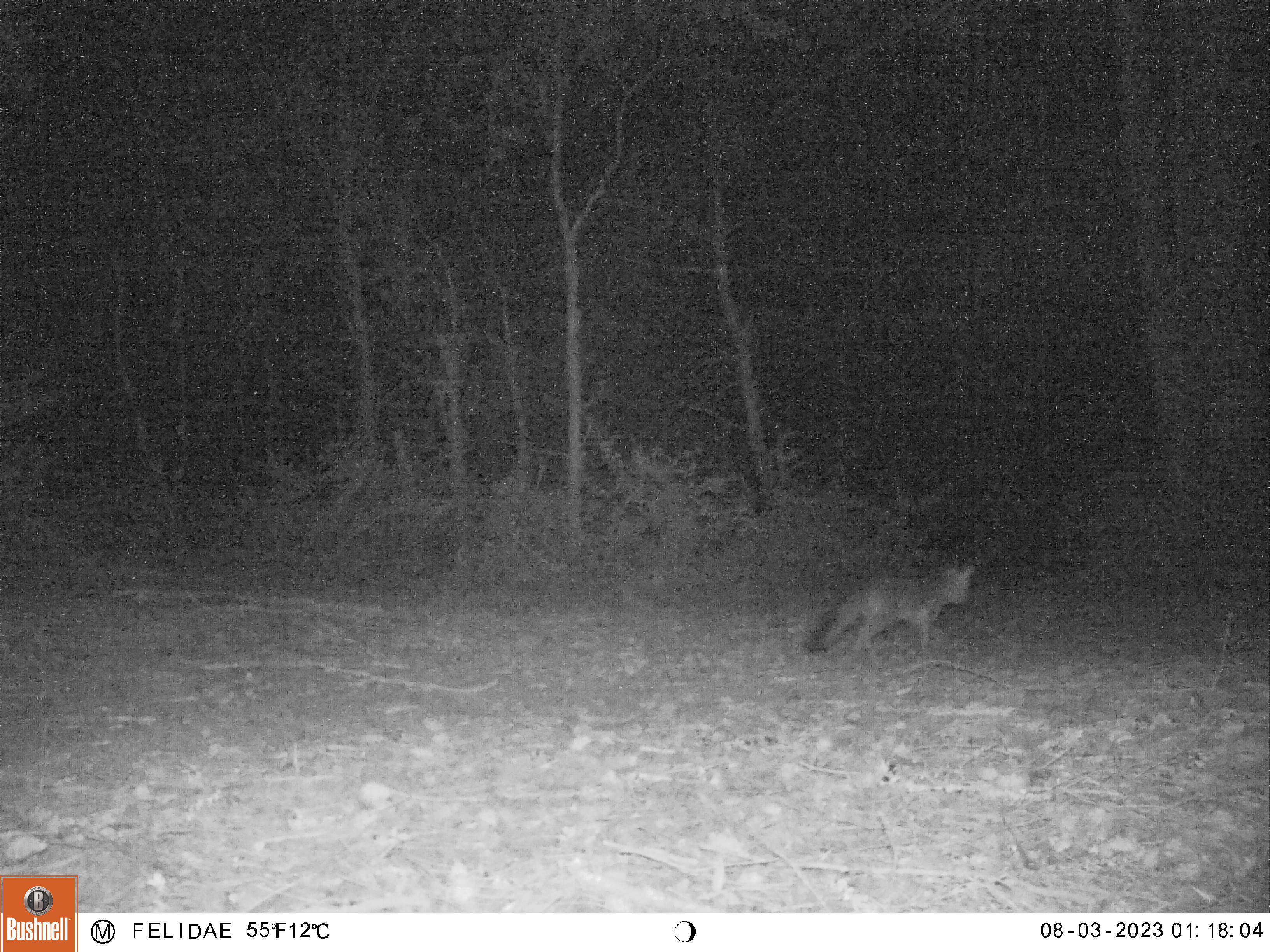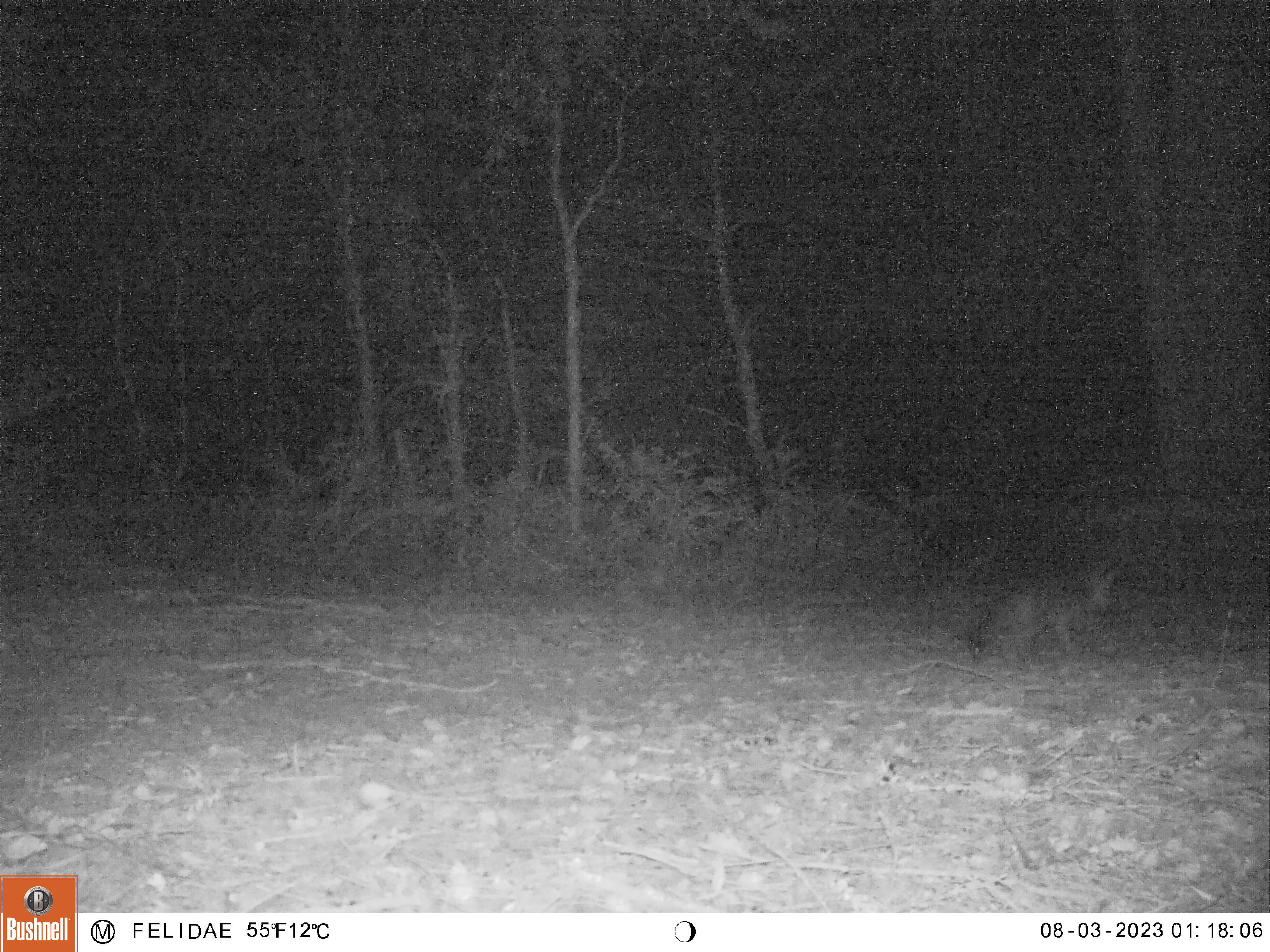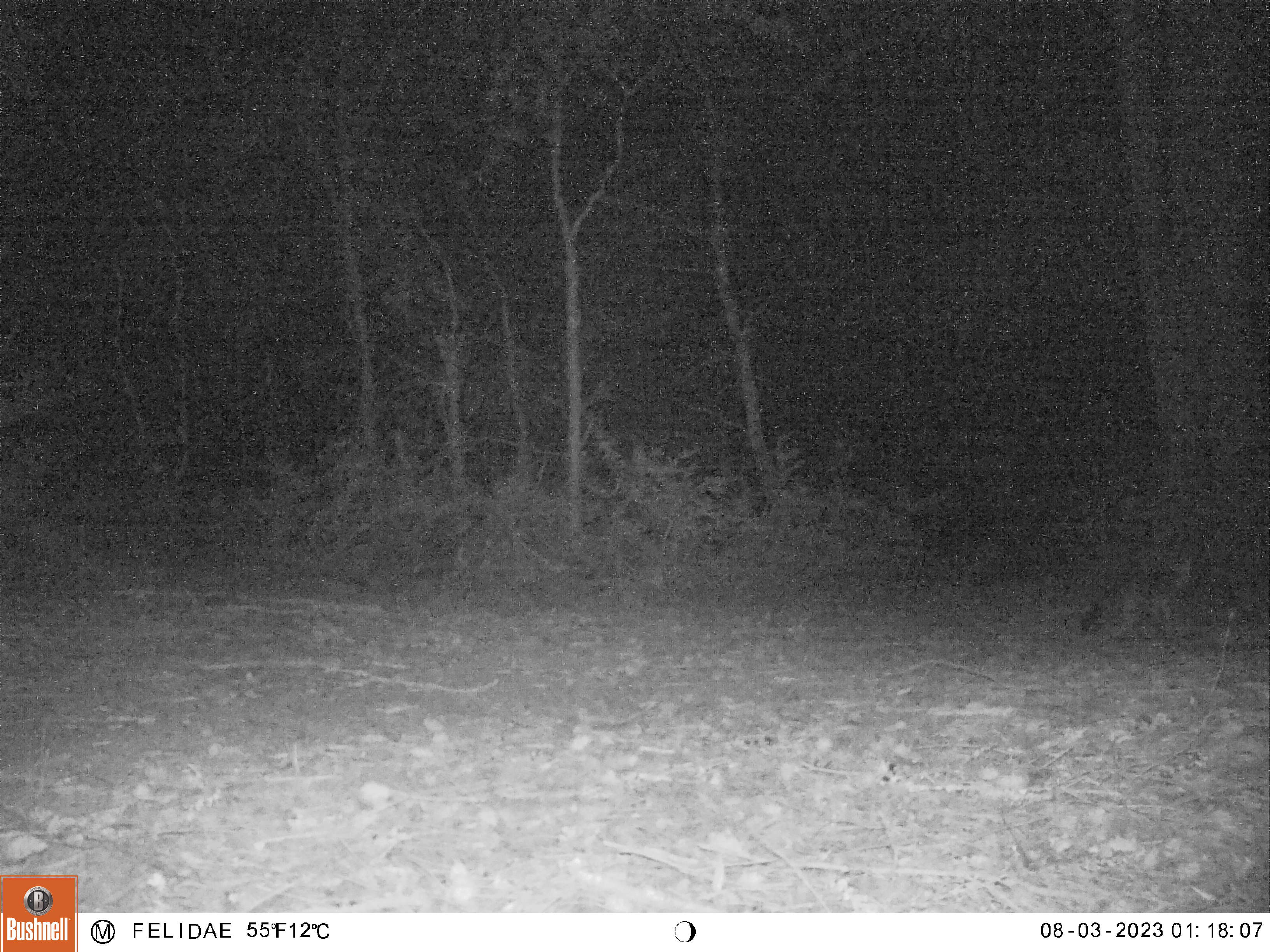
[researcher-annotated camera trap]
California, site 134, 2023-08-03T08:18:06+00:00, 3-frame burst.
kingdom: Animalia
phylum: Chordata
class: Mammalia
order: Carnivora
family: Canidae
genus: Urocyon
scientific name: Urocyon cinereoargenteus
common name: gray fox